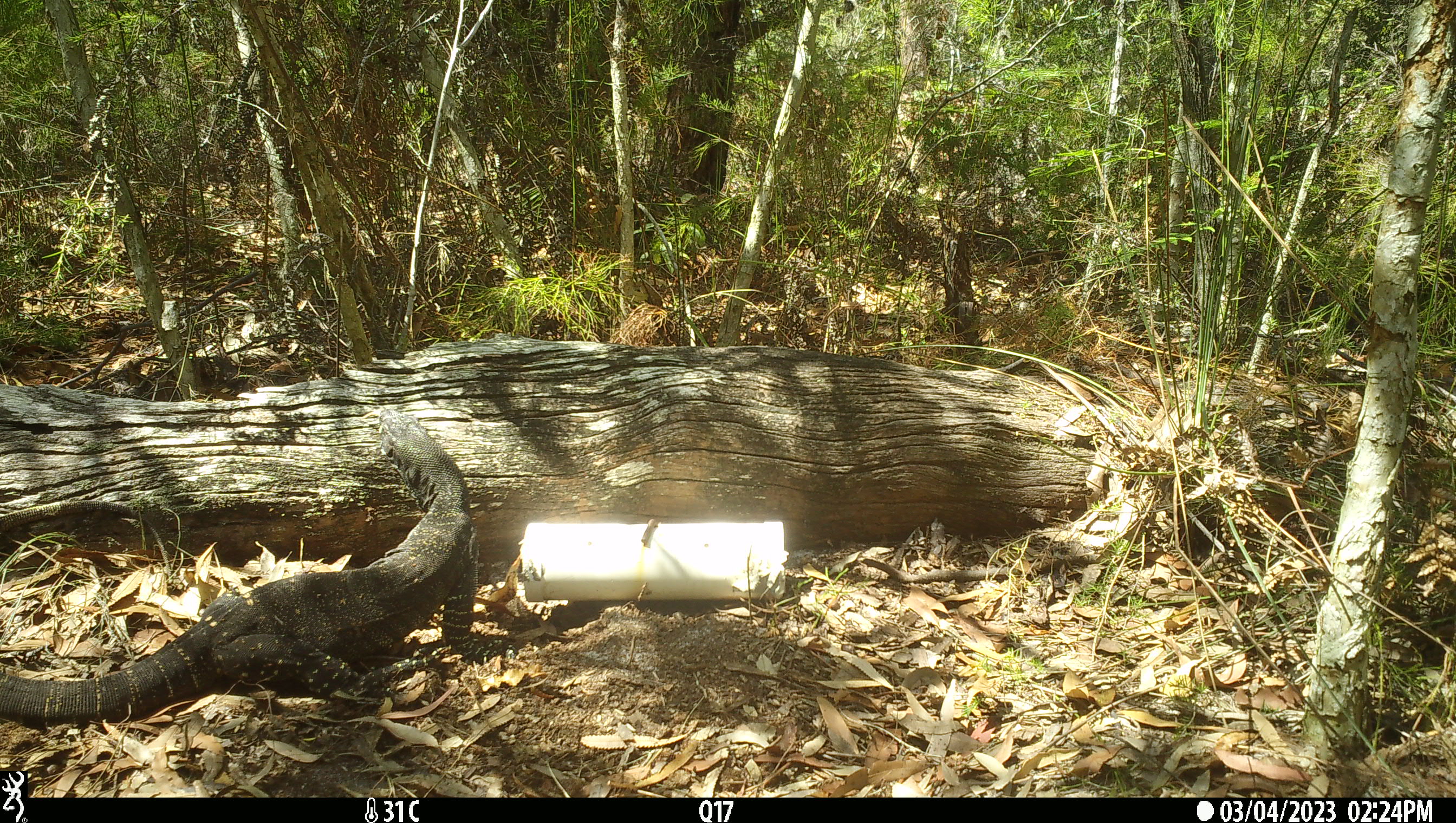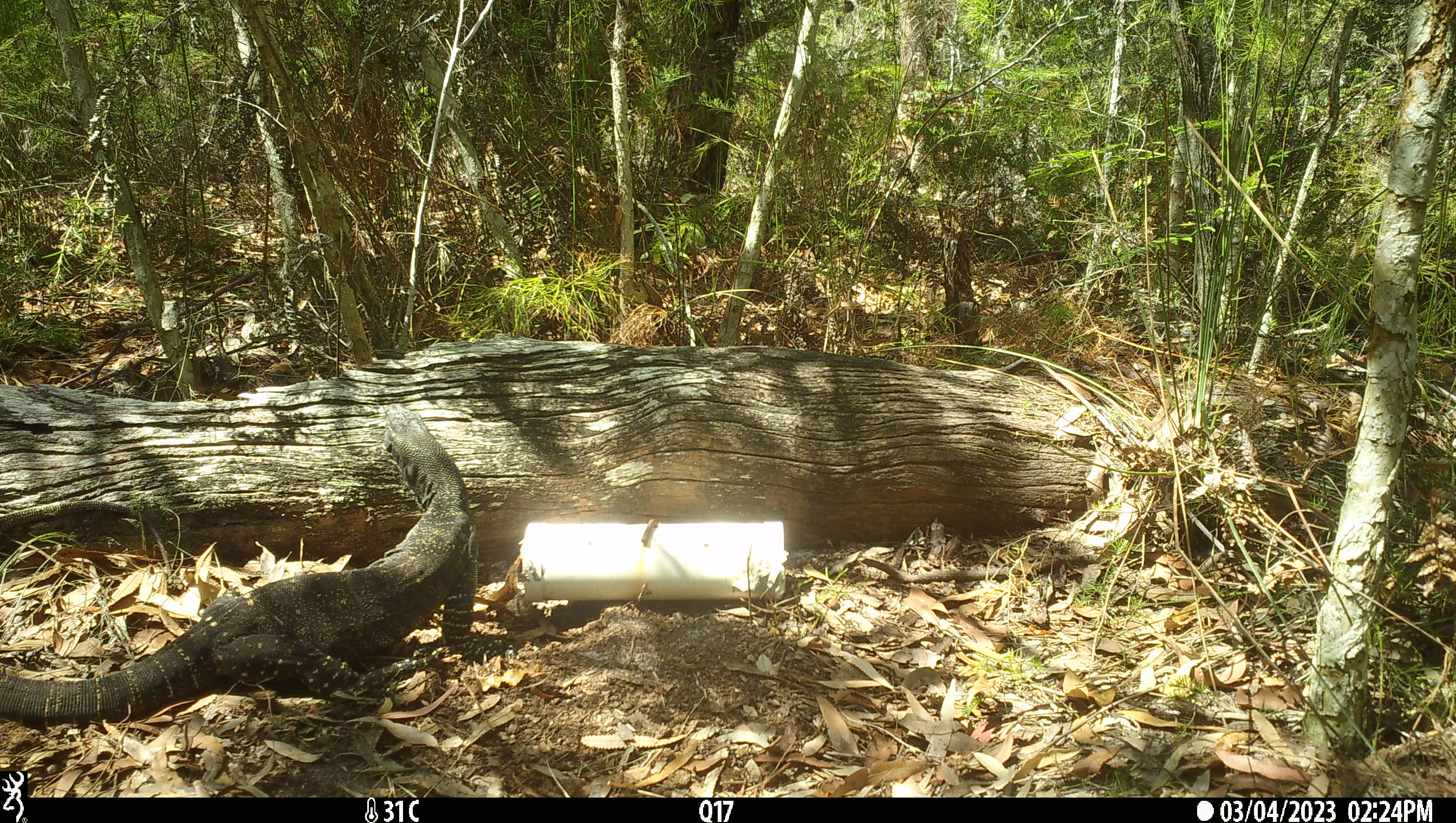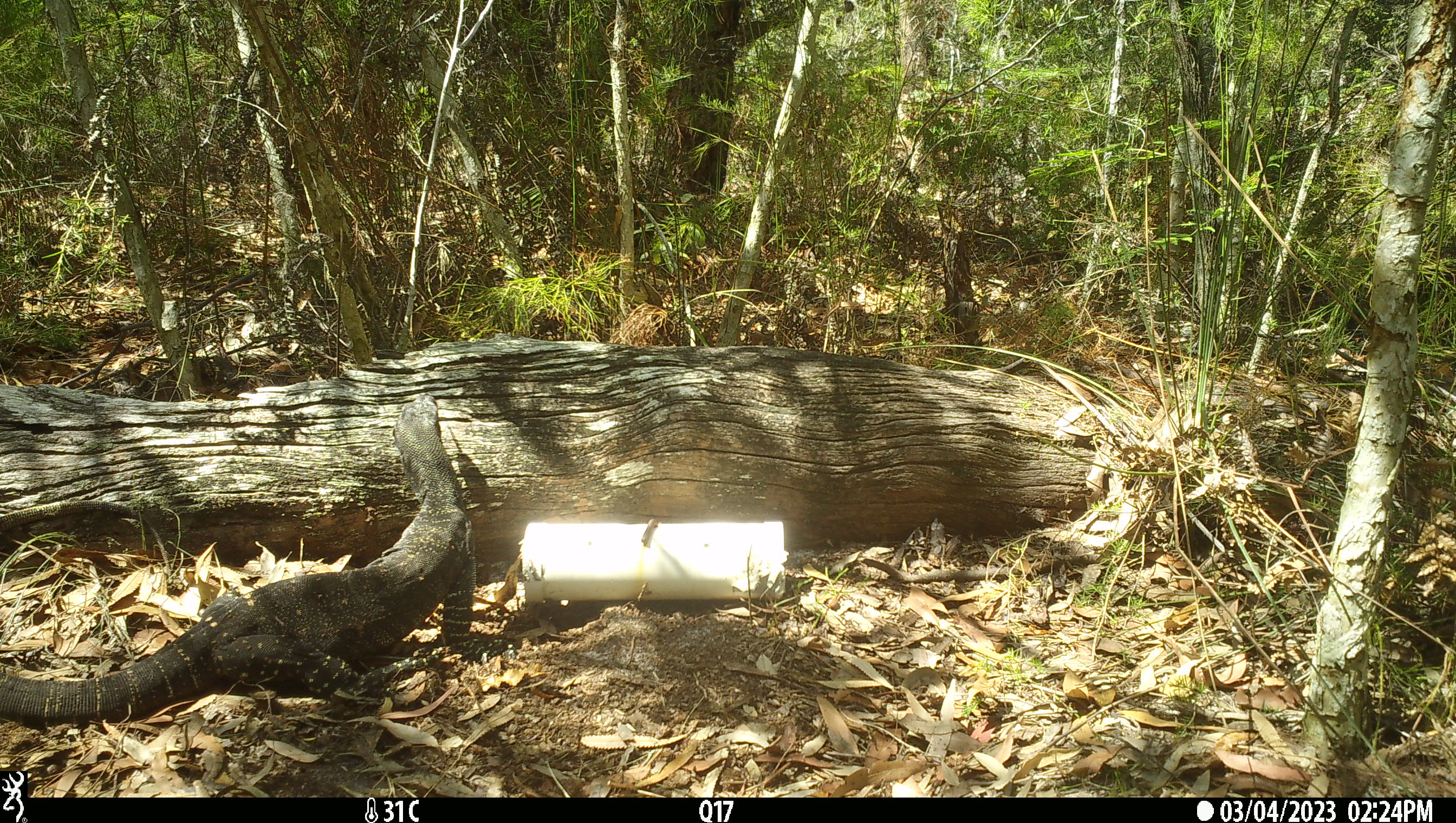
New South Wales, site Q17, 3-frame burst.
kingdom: Animalia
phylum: Chordata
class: Reptilia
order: Squamata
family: Varanidae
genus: Varanus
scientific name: Varanus varius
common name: lace monitor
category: goanna